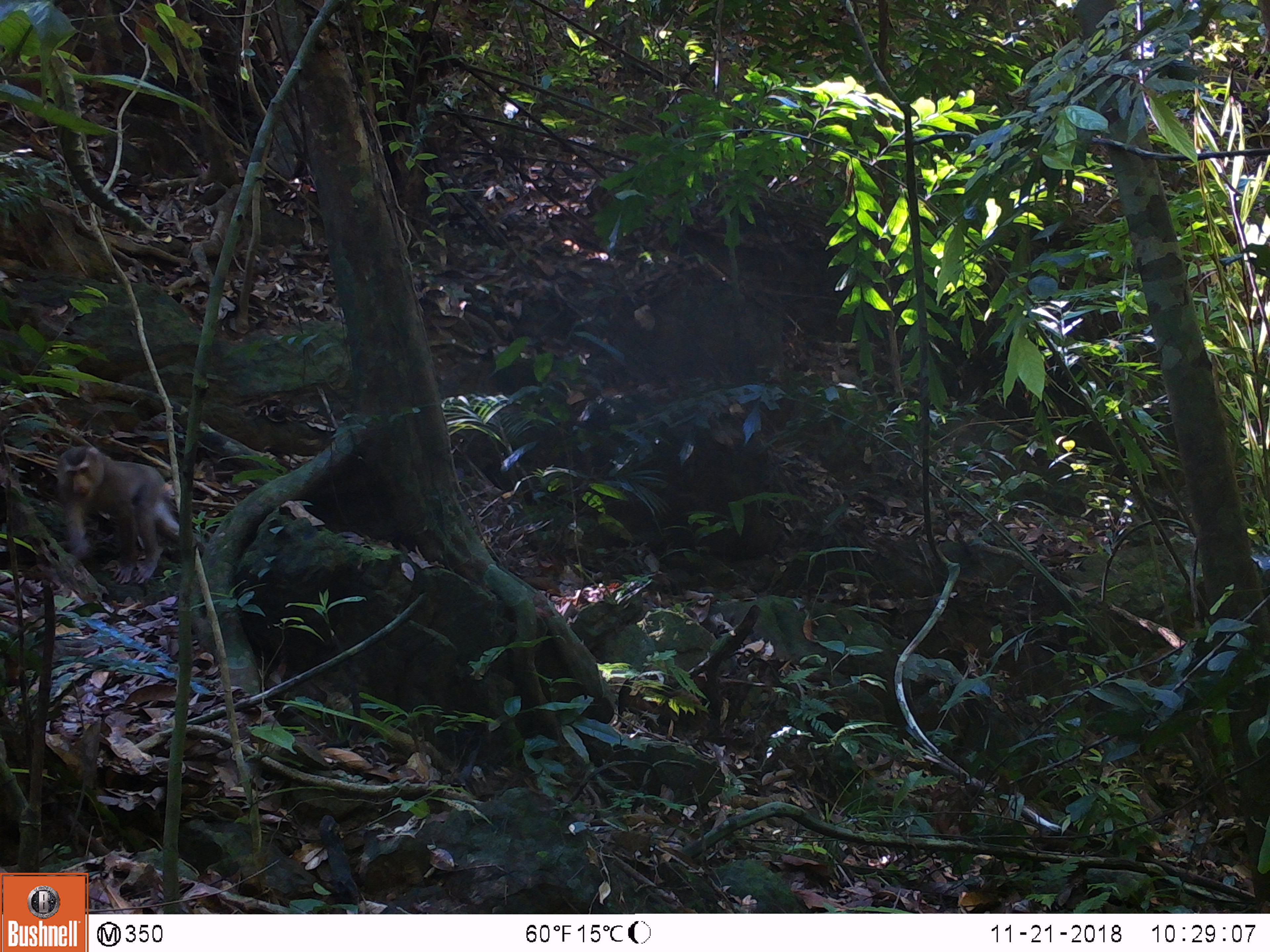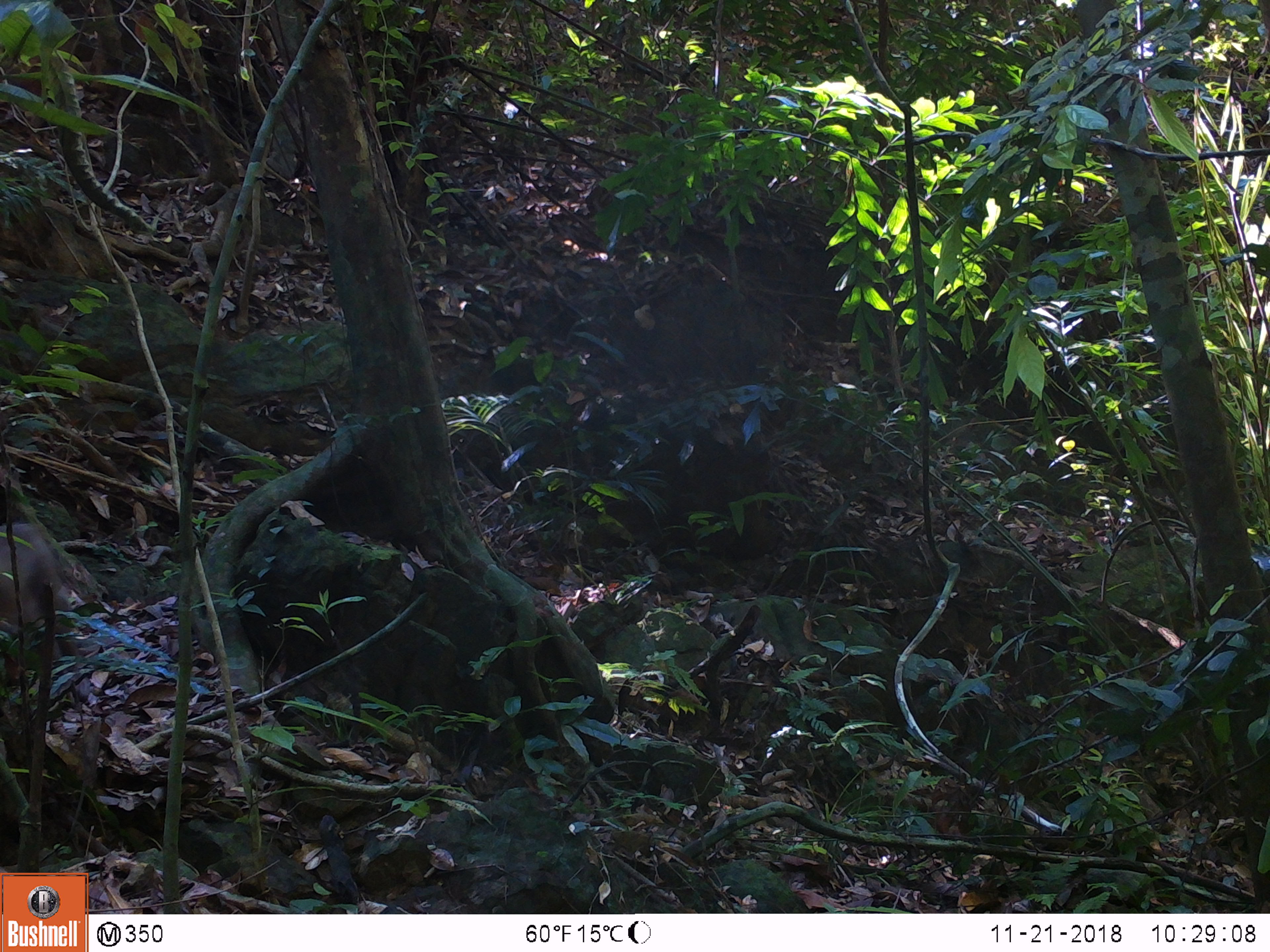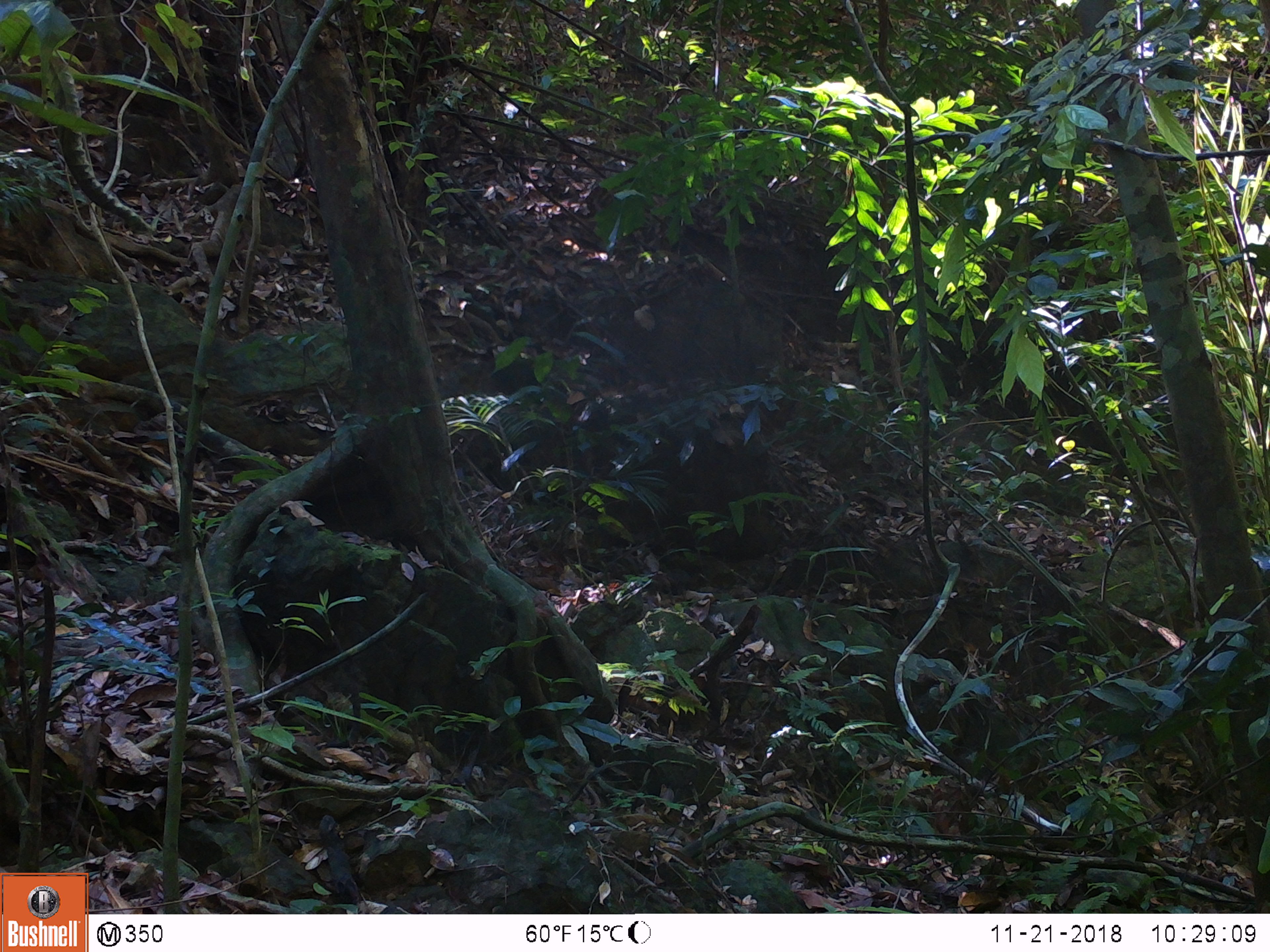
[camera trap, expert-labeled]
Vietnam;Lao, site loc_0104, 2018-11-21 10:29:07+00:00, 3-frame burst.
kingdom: Animalia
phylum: Chordata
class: Mammalia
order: Primates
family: Cercopithecidae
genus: Macaca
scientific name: Macaca nemestrina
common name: pig-tailed macaque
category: pig tailed macaque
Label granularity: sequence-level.